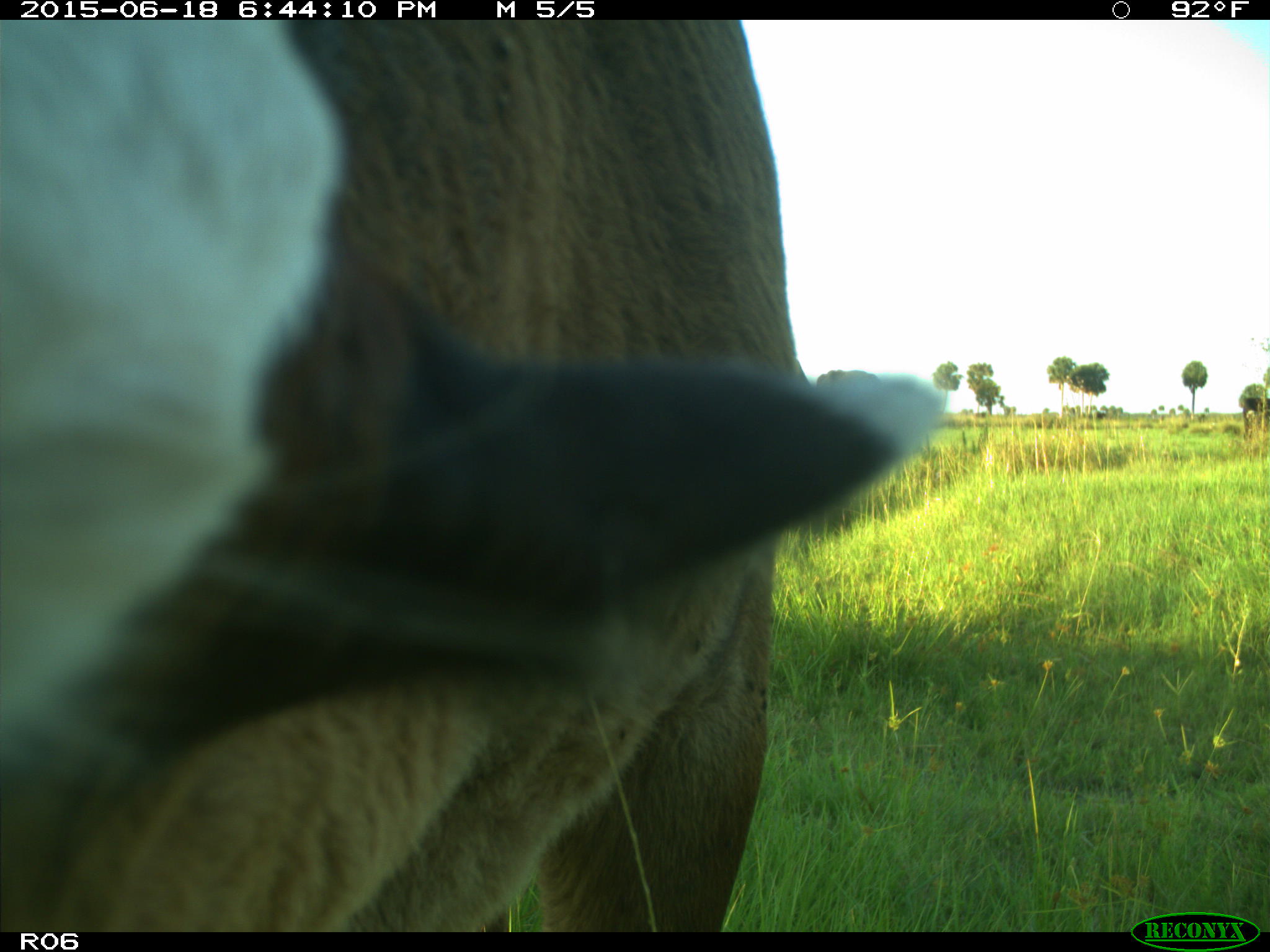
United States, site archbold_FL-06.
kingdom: Animalia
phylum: Chordata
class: Mammalia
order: Artiodactyla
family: Bovidae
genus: Bos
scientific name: Bos taurus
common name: domestic cow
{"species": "Bos taurus (domestic cow)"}